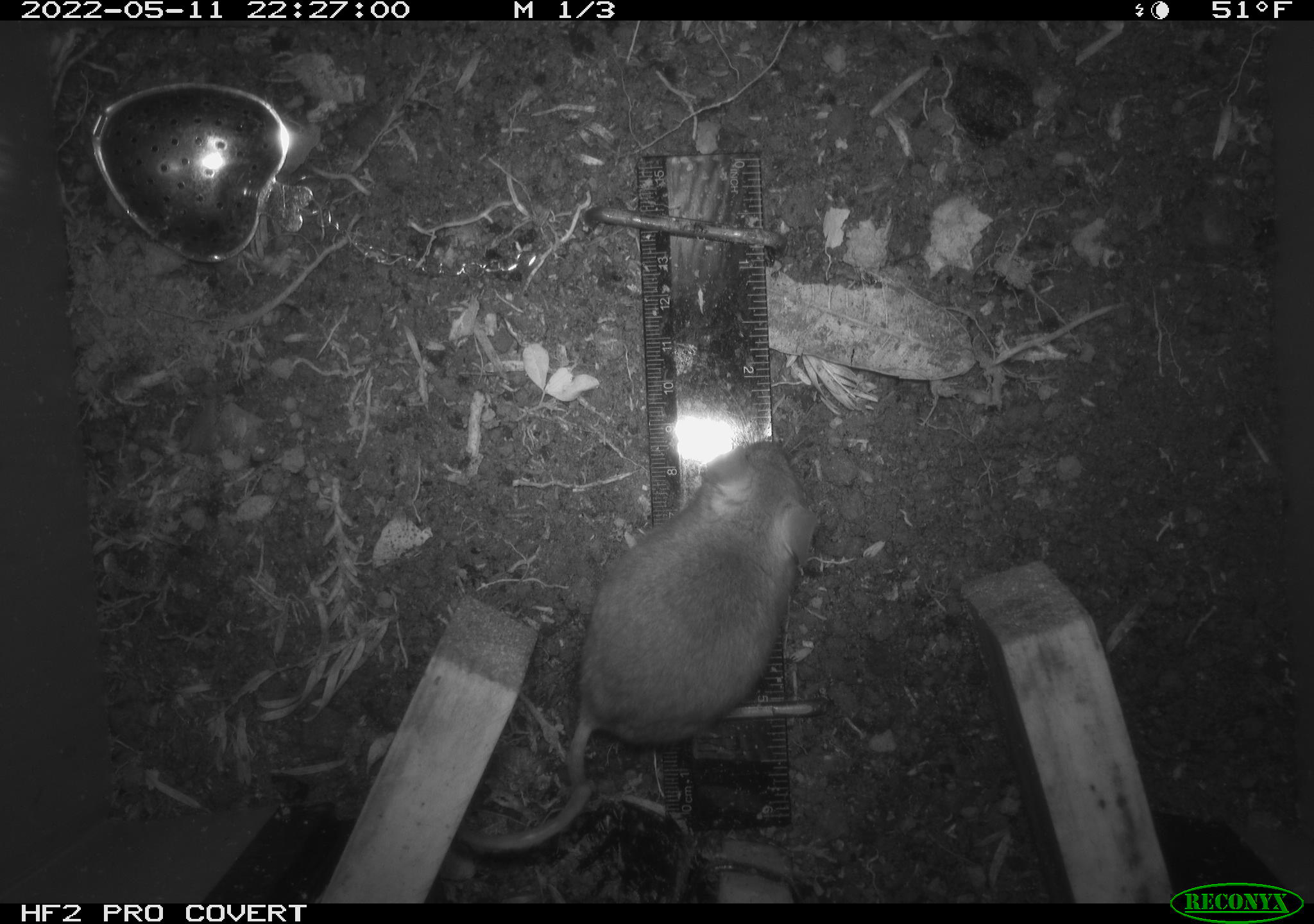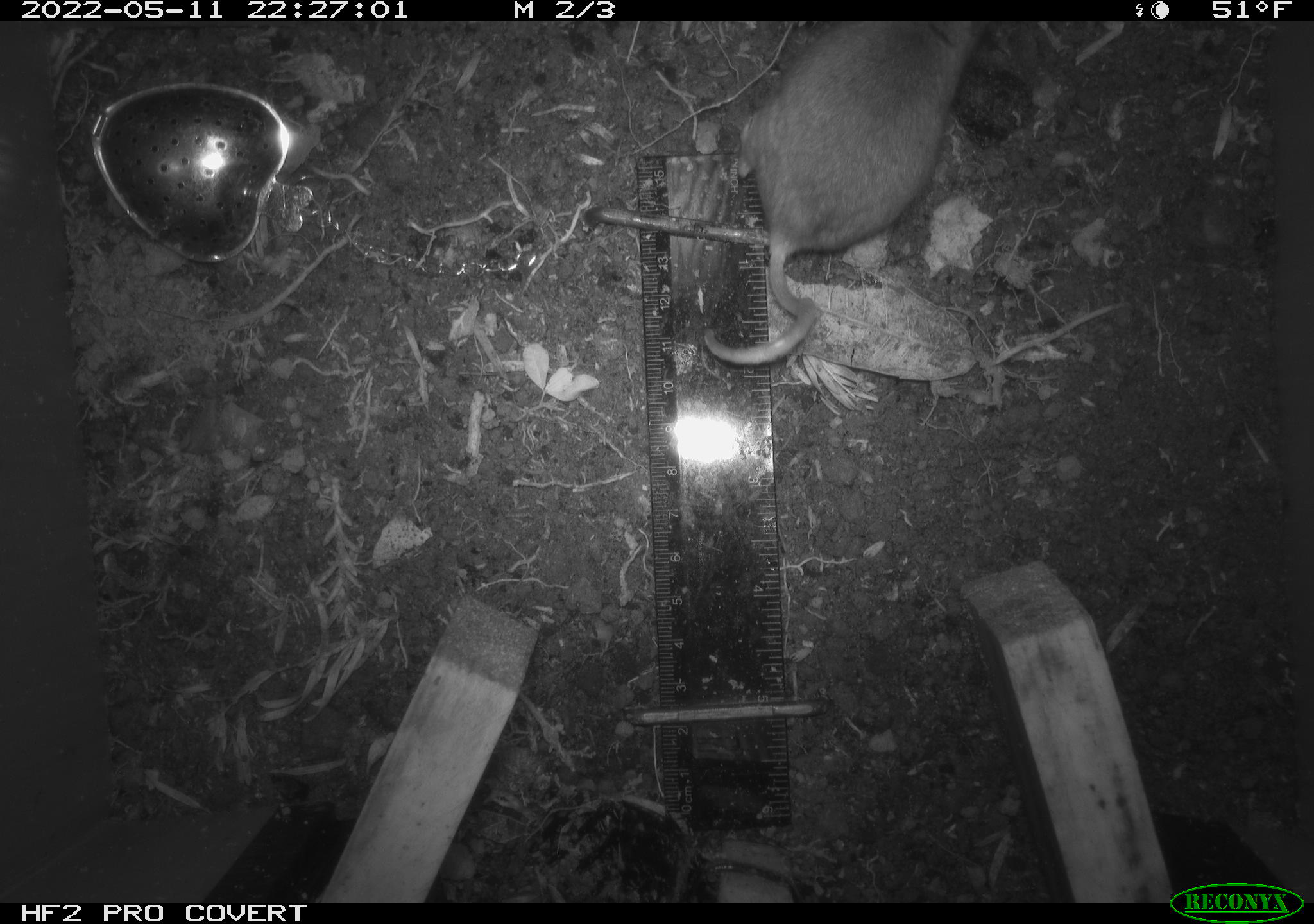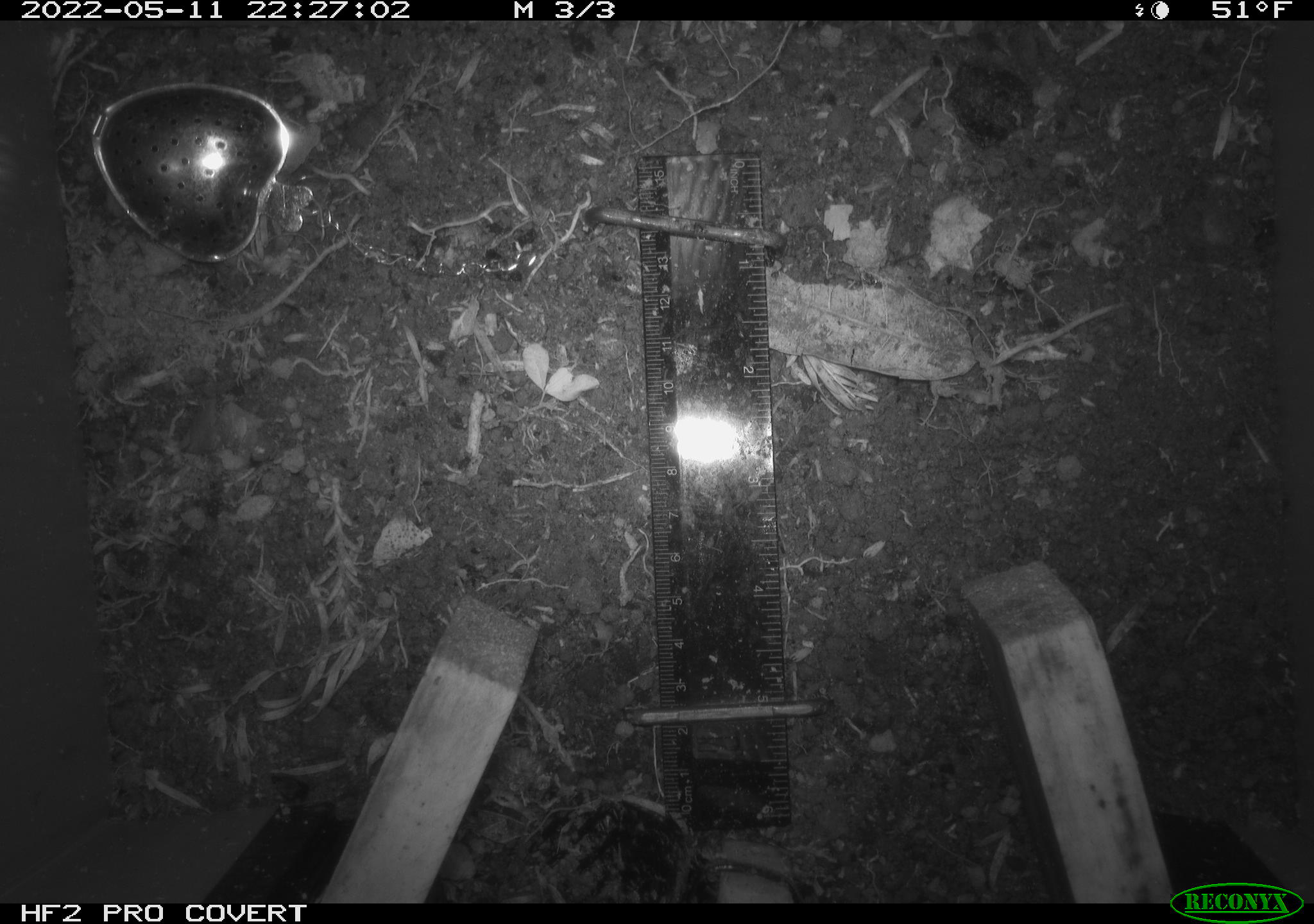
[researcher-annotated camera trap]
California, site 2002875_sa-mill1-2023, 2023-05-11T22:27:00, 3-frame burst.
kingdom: Animalia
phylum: Chordata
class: Mammalia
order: Rodentia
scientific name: Rodentia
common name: mouse species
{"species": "mouse species (Rodentia)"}